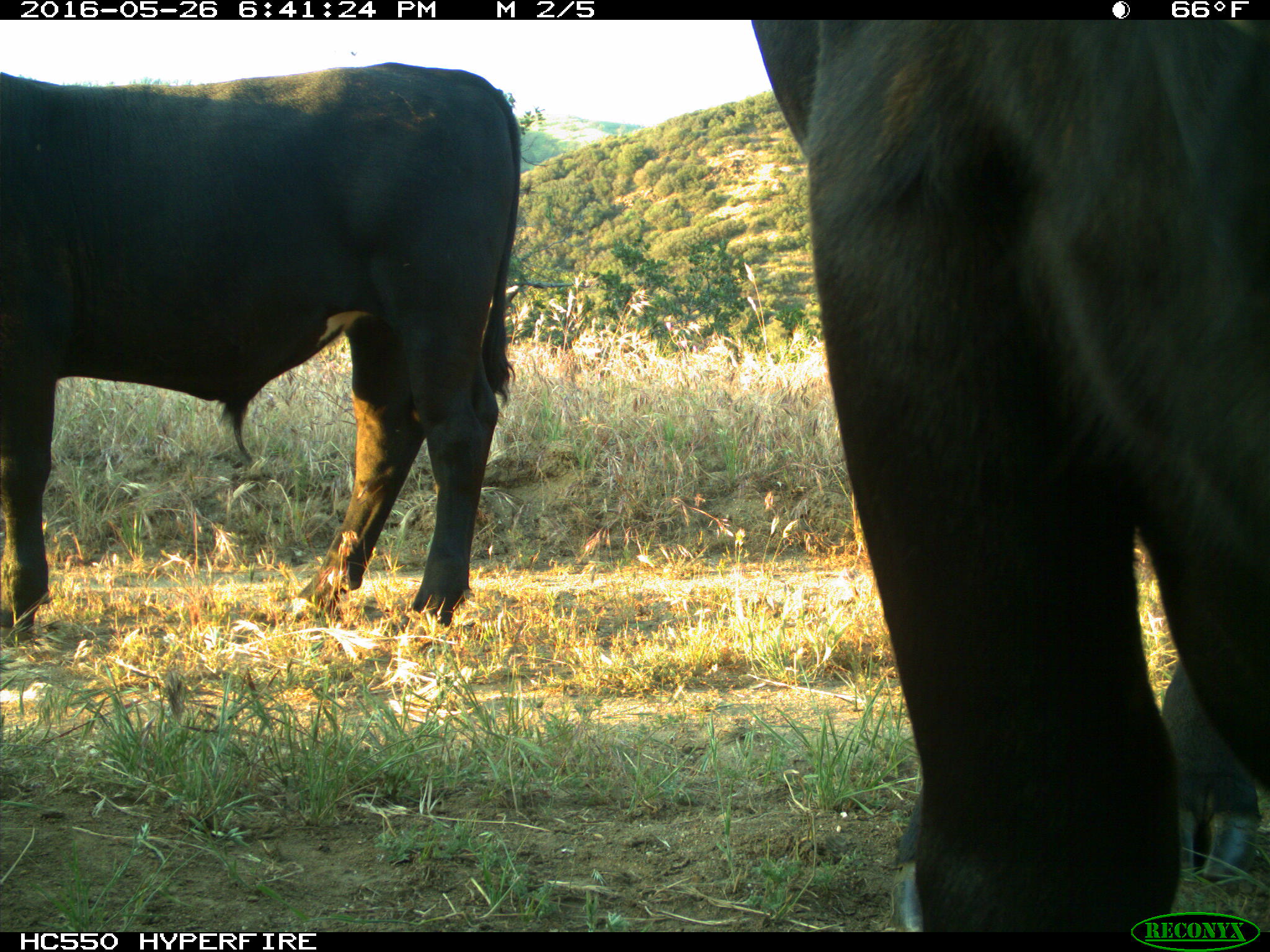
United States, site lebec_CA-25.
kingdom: Animalia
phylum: Chordata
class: Mammalia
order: Artiodactyla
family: Bovidae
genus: Bos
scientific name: Bos taurus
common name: domestic cow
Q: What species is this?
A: Bos taurus (domestic cow).